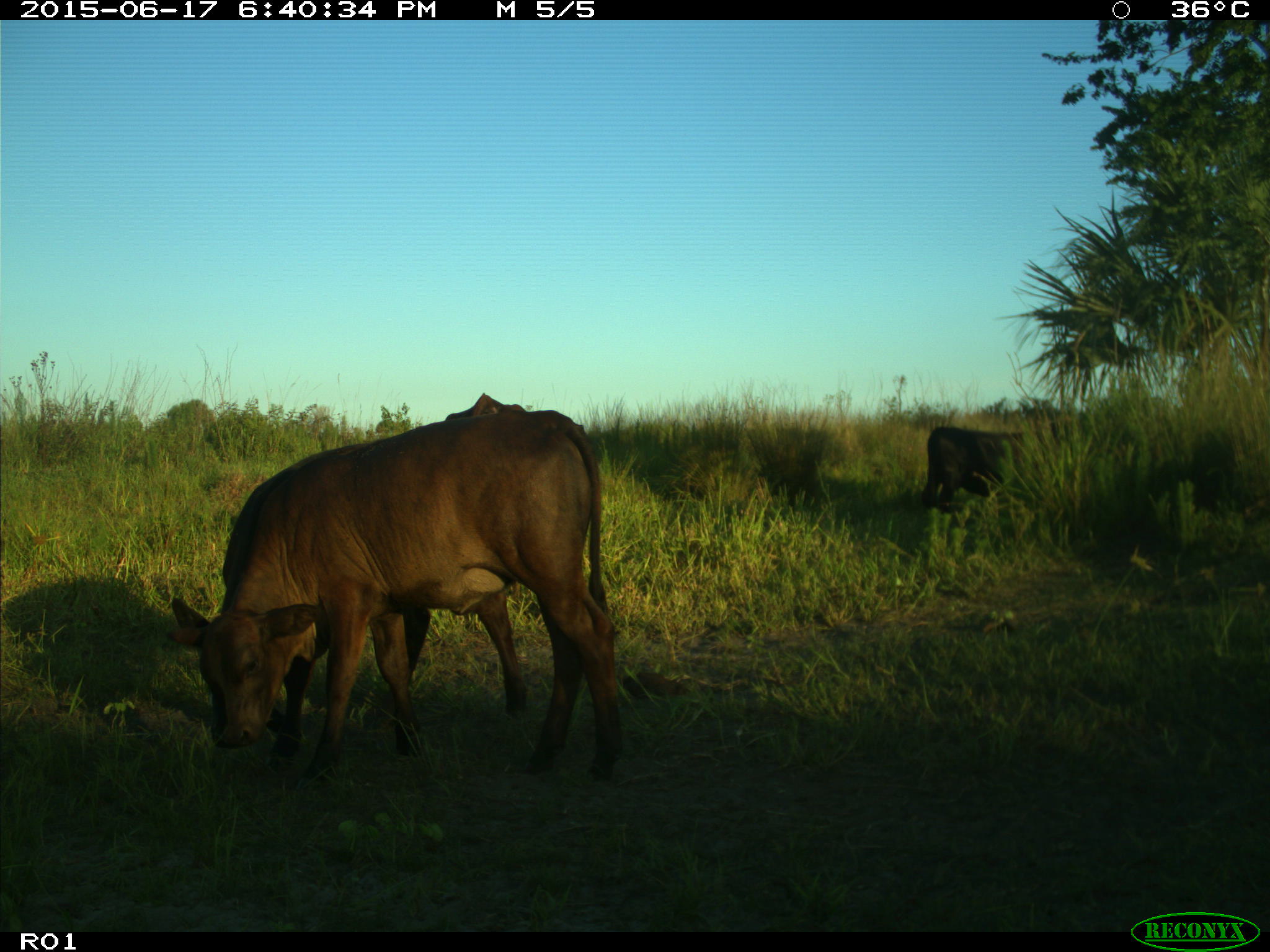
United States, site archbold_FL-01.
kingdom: Animalia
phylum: Chordata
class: Mammalia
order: Artiodactyla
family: Bovidae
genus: Bos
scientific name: Bos taurus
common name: domestic cow